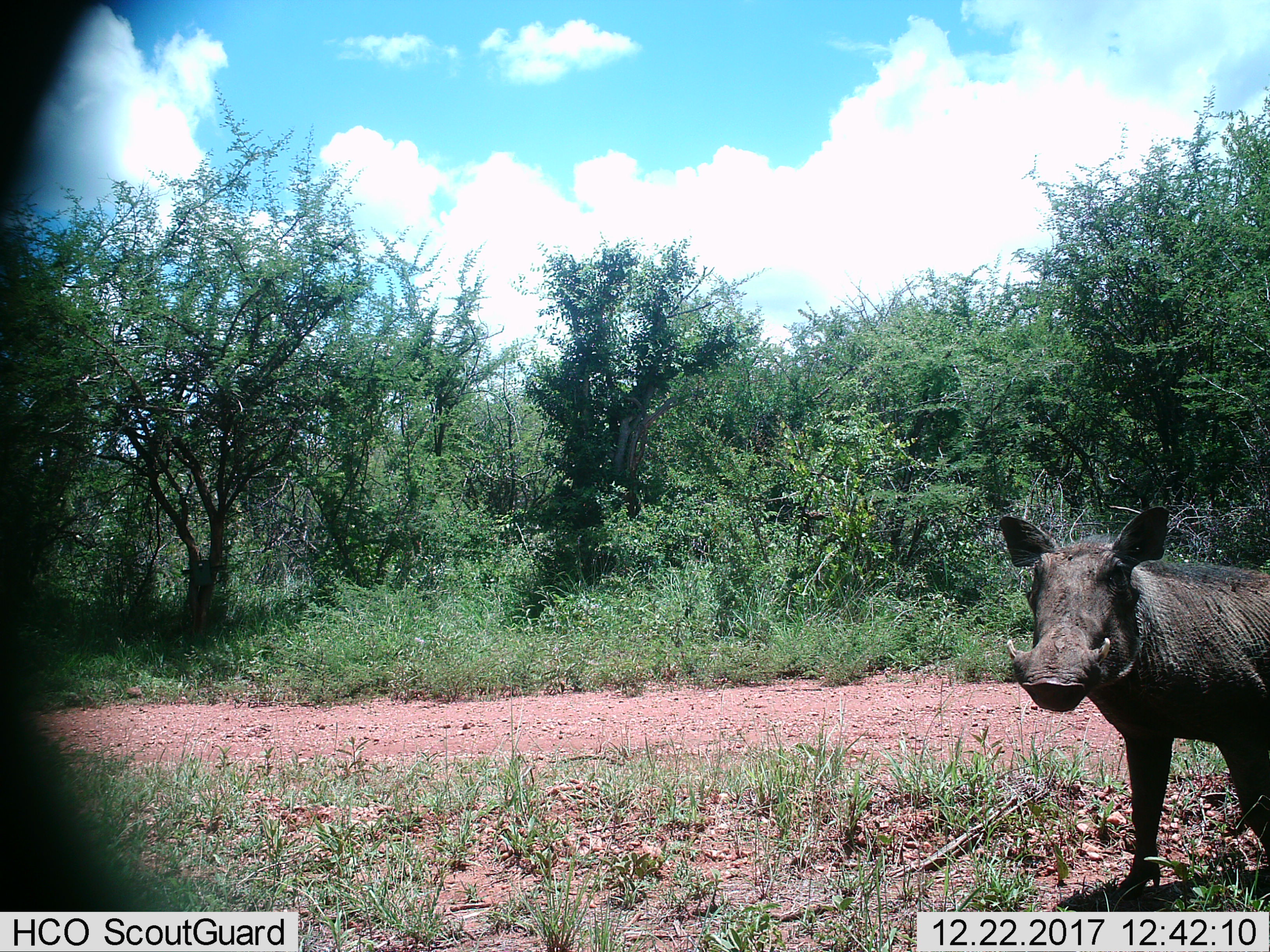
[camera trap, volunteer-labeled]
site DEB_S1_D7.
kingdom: Animalia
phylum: Chordata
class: Mammalia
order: Artiodactyla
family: Suidae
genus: Phacochoerus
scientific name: Phacochoerus africanus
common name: warthog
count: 1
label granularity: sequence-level